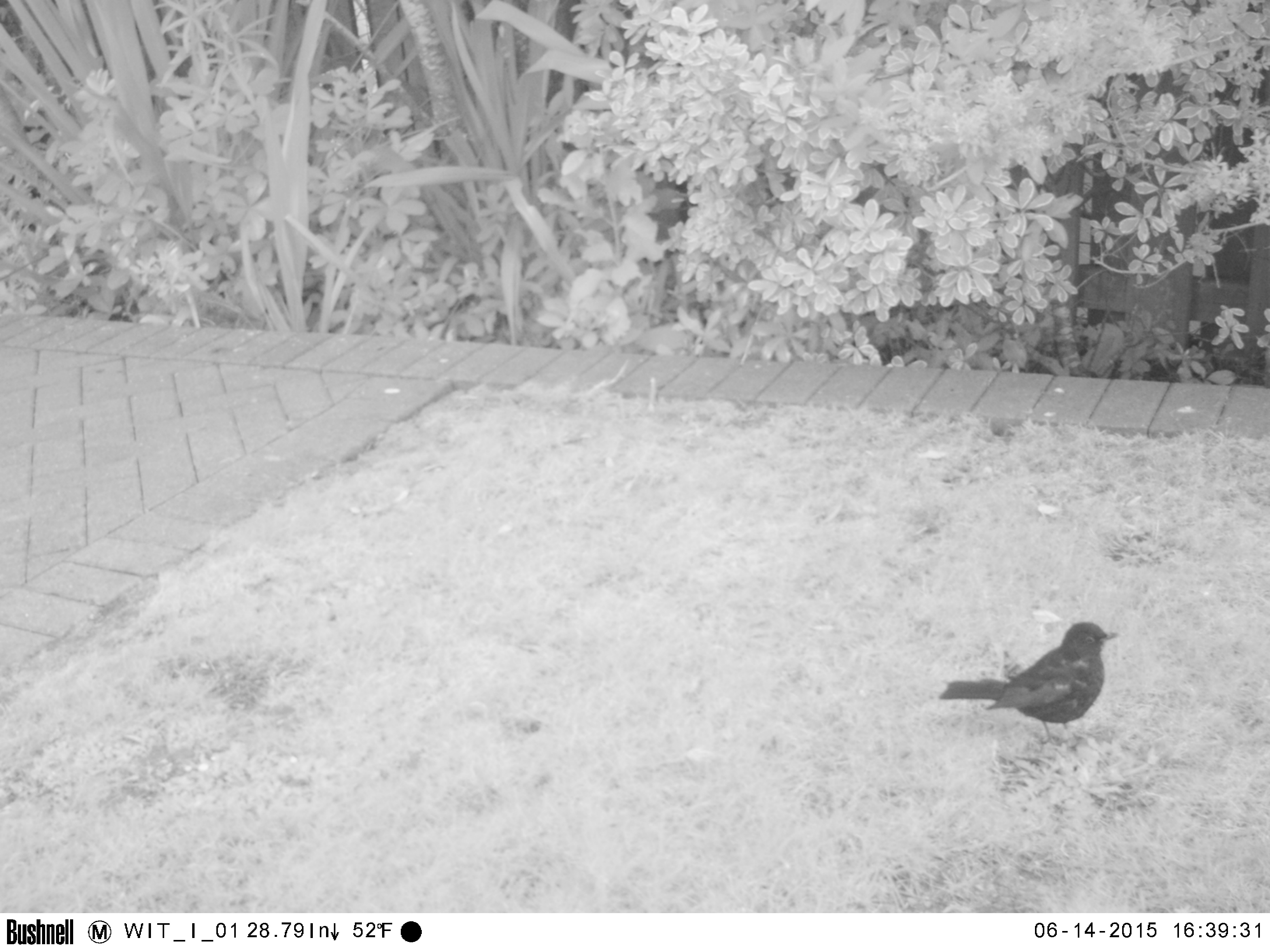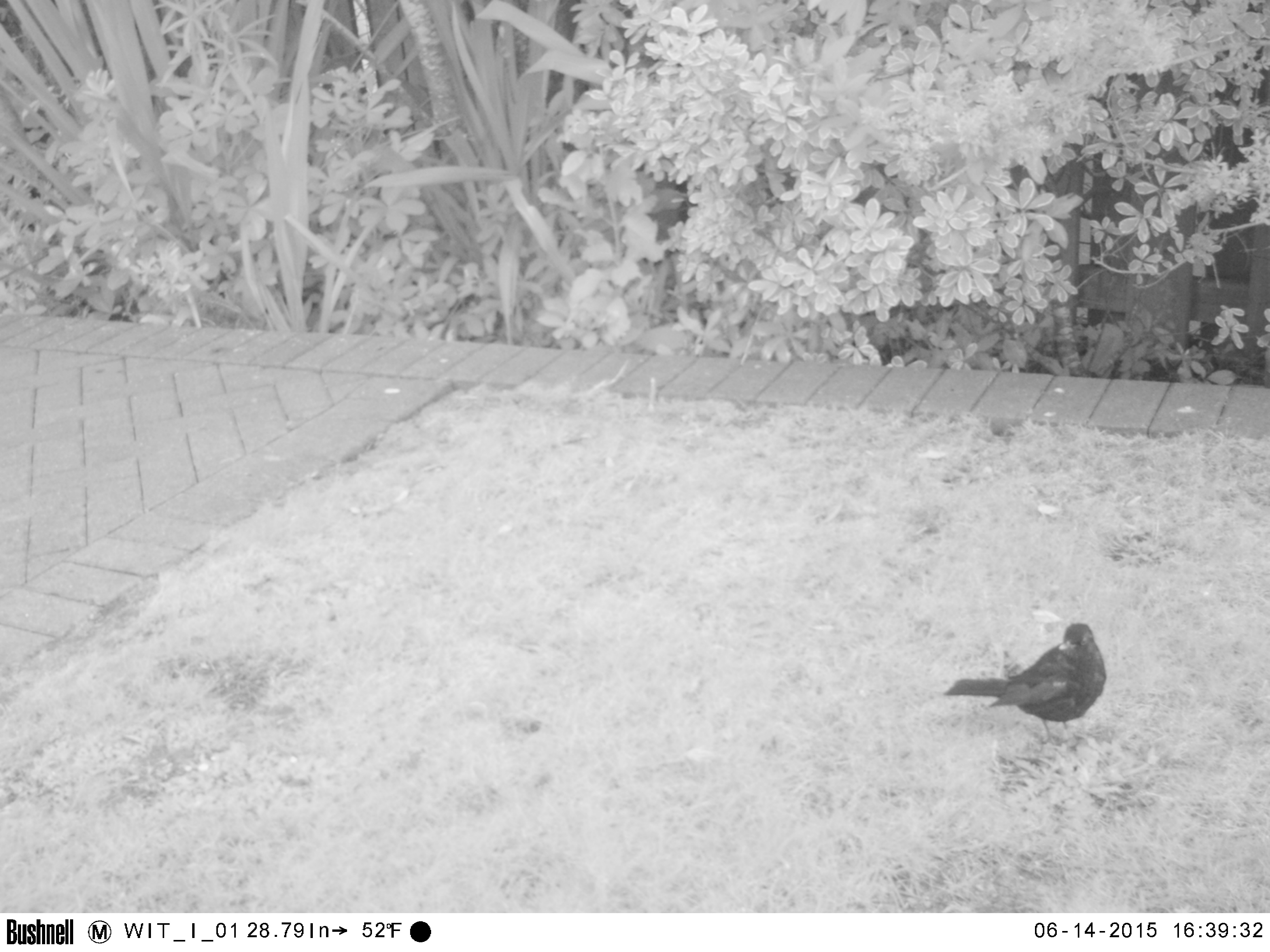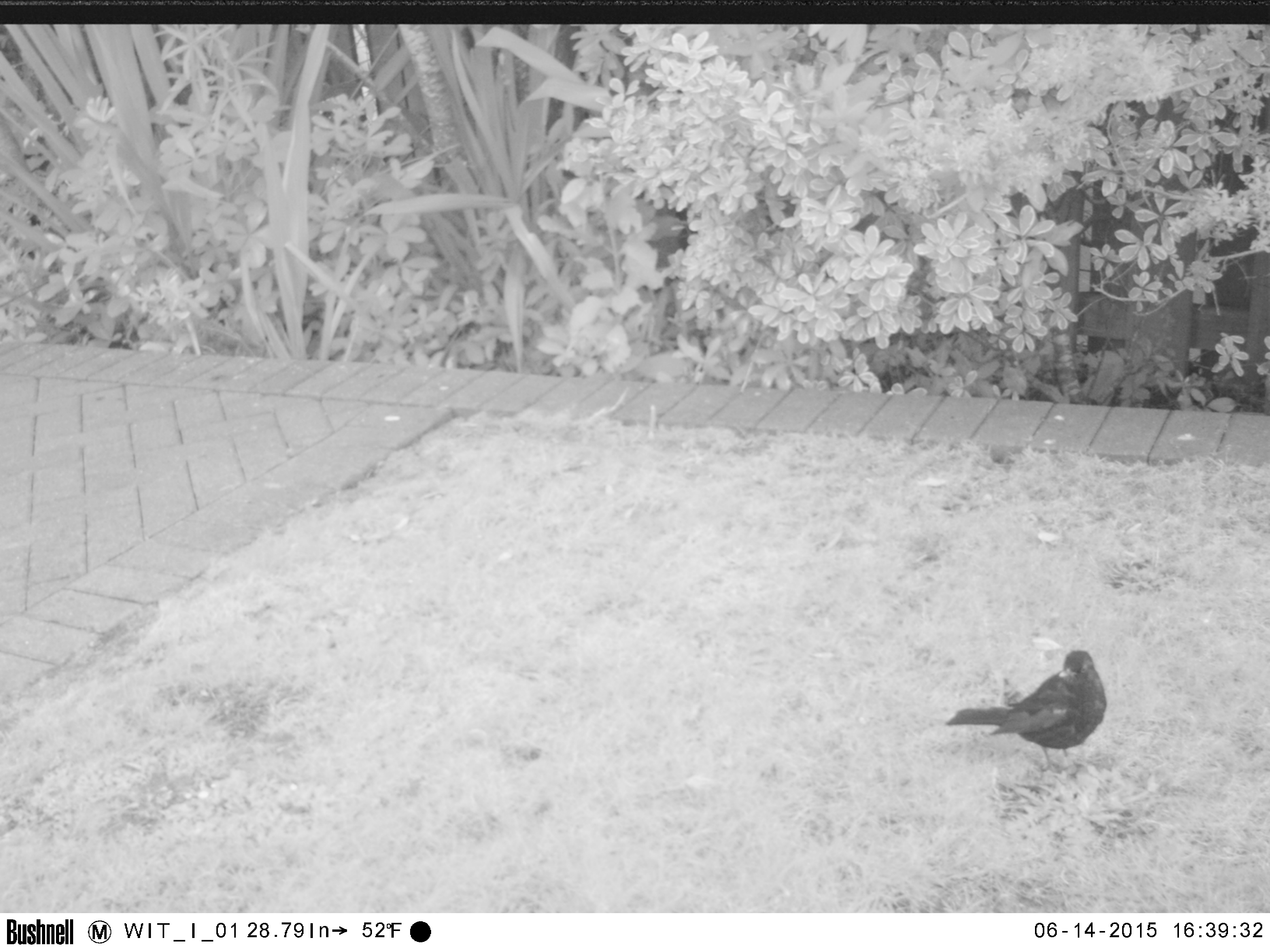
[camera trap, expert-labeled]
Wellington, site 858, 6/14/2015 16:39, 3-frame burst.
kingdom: Animalia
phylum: Chordata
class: Aves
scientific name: Aves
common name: bird